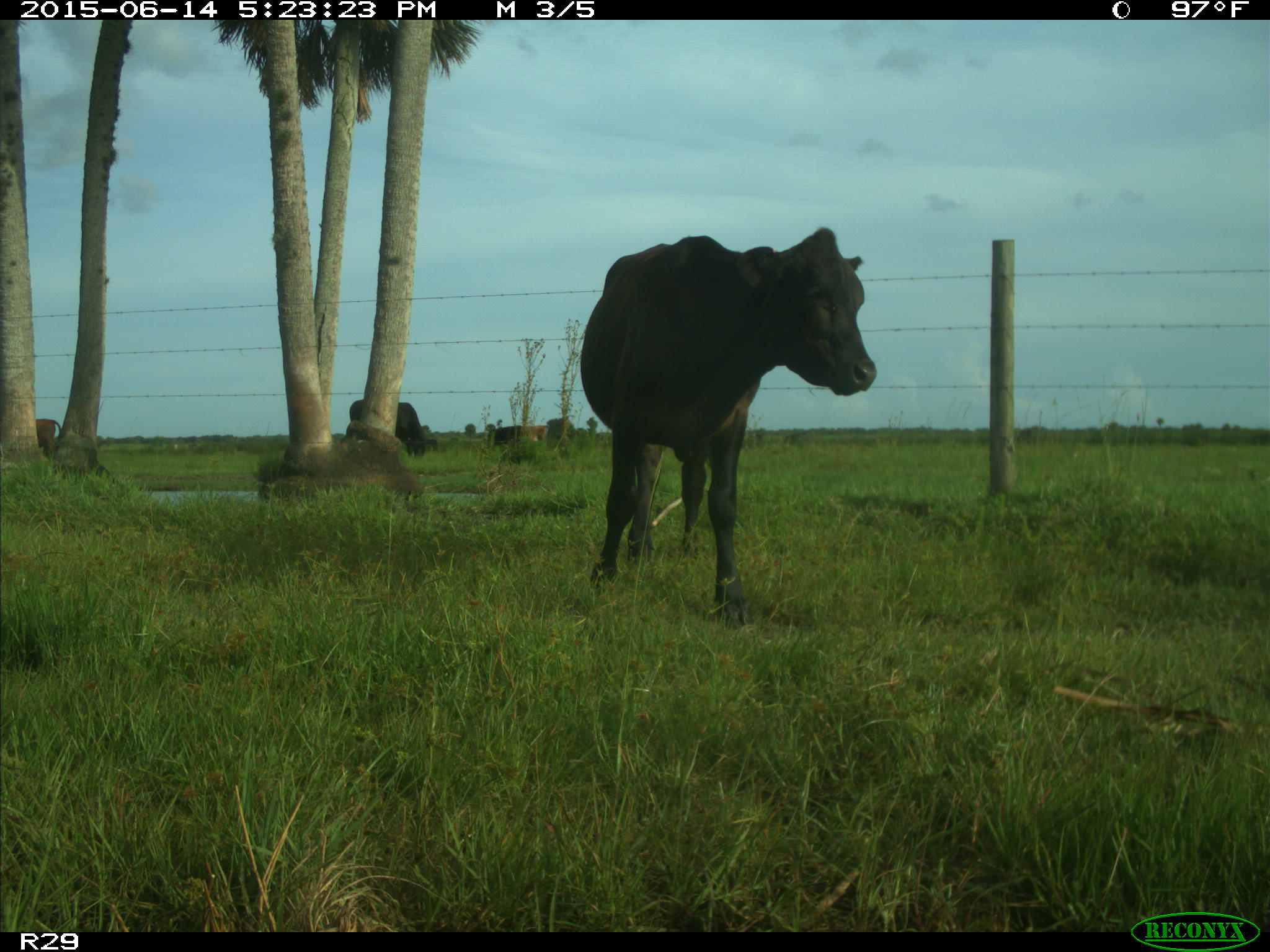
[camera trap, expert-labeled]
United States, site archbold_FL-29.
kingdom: Animalia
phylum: Chordata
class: Mammalia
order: Artiodactyla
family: Bovidae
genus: Bos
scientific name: Bos taurus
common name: domestic cow